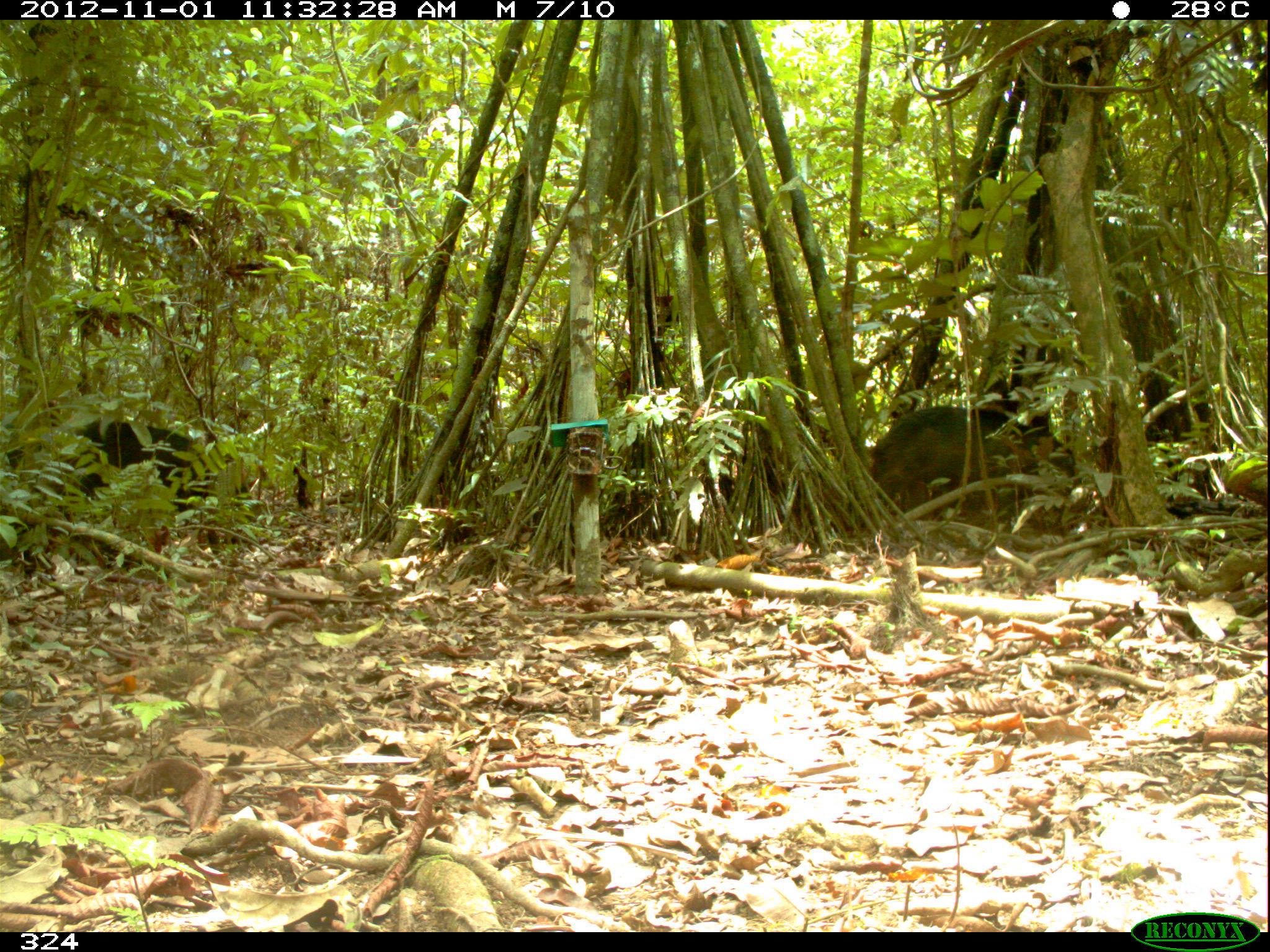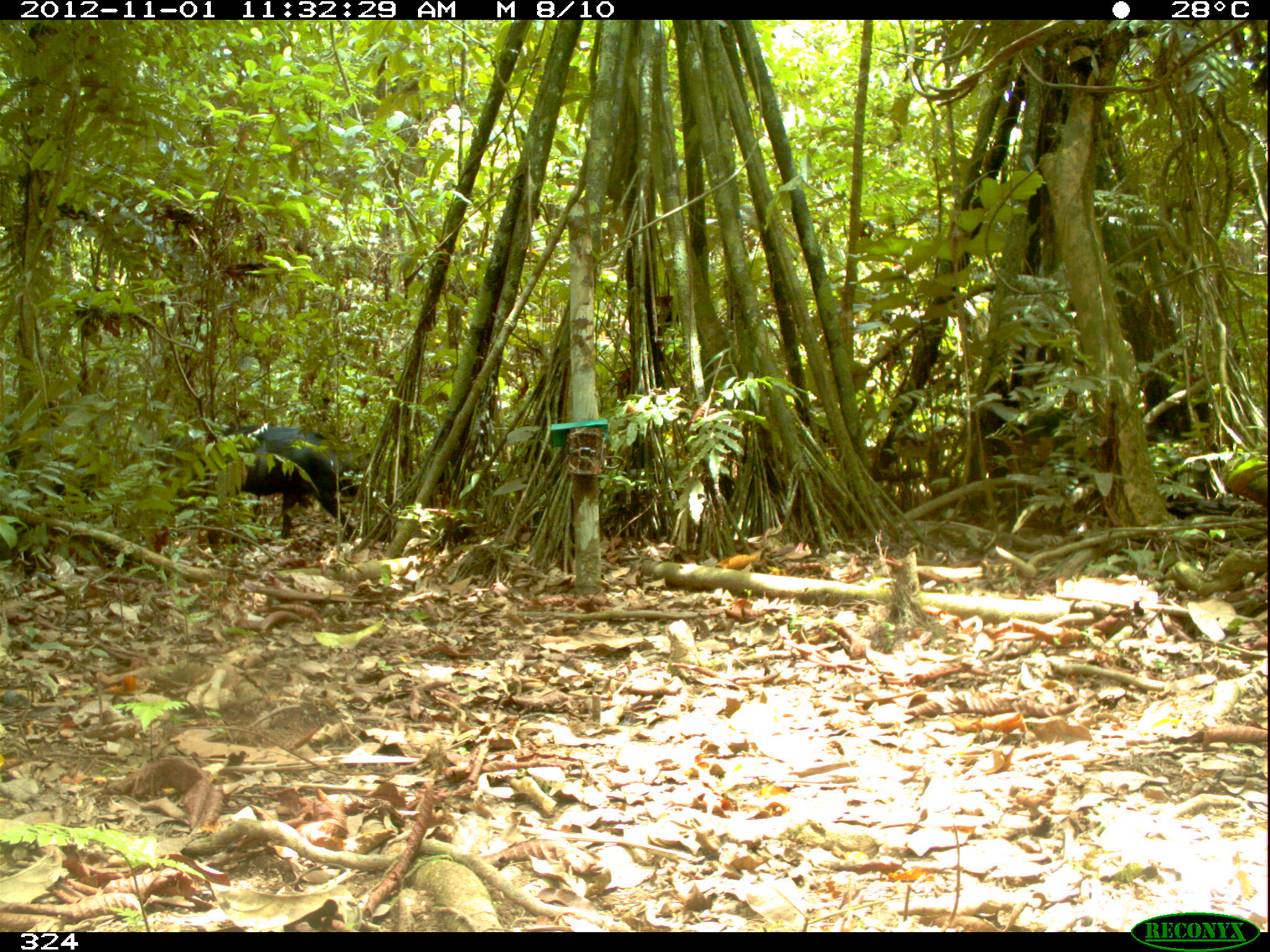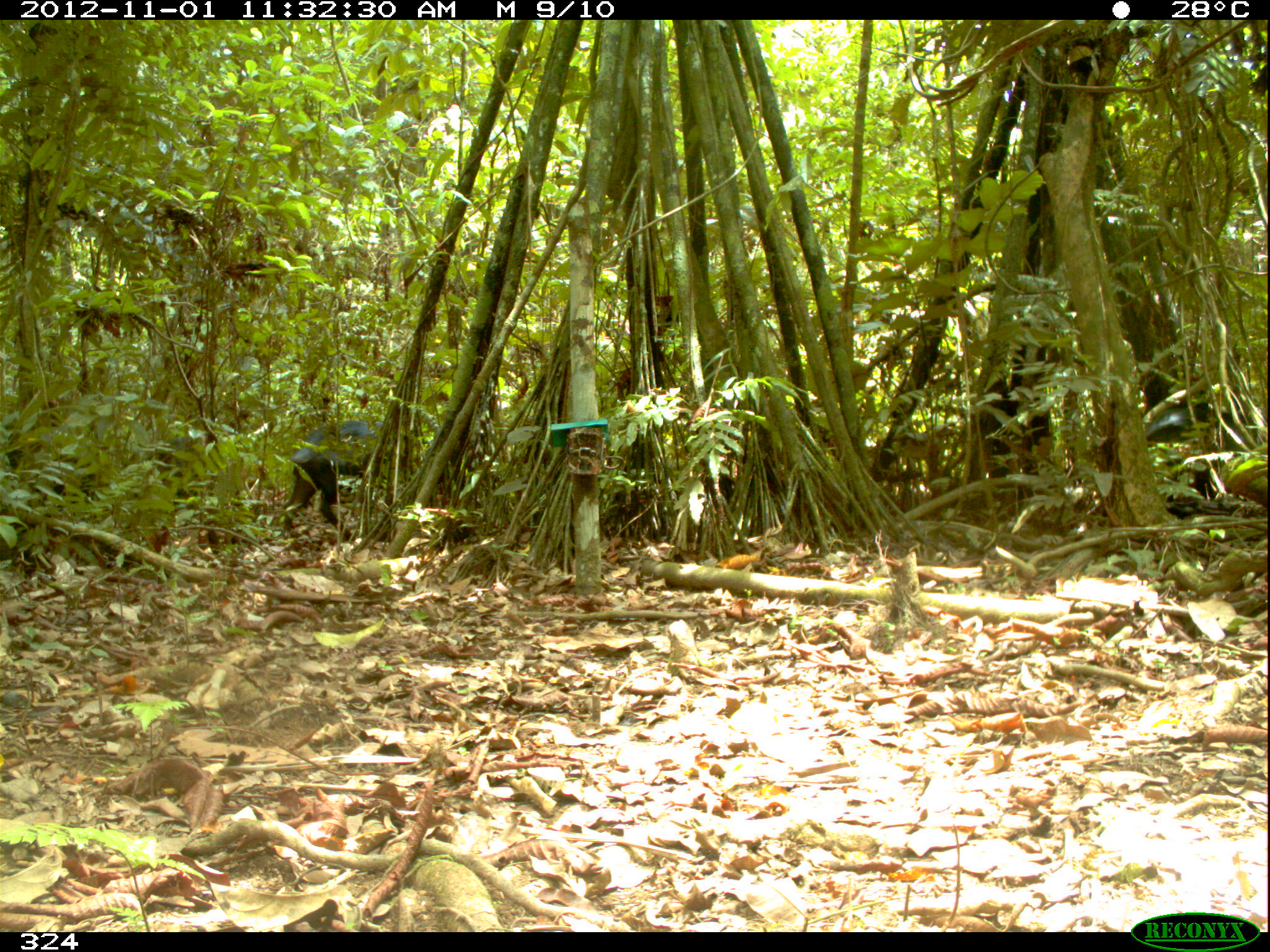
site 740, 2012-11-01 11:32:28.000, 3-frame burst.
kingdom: Animalia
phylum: Chordata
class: Mammalia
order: Artiodactyla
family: Tayassuidae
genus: Tayassu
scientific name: Tayassu pecari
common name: white-lipped peccary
Tayassu pecari (white-lipped peccary).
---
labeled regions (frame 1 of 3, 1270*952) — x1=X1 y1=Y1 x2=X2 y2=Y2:
tayassu pecari: x1=58 y1=414 x2=224 y2=559; x1=873 y1=403 x2=1078 y2=512; x1=0 y1=415 x2=55 y2=501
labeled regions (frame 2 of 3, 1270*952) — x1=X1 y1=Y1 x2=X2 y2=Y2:
tayassu pecari: x1=207 y1=418 x2=369 y2=539; x1=4 y1=442 x2=97 y2=520